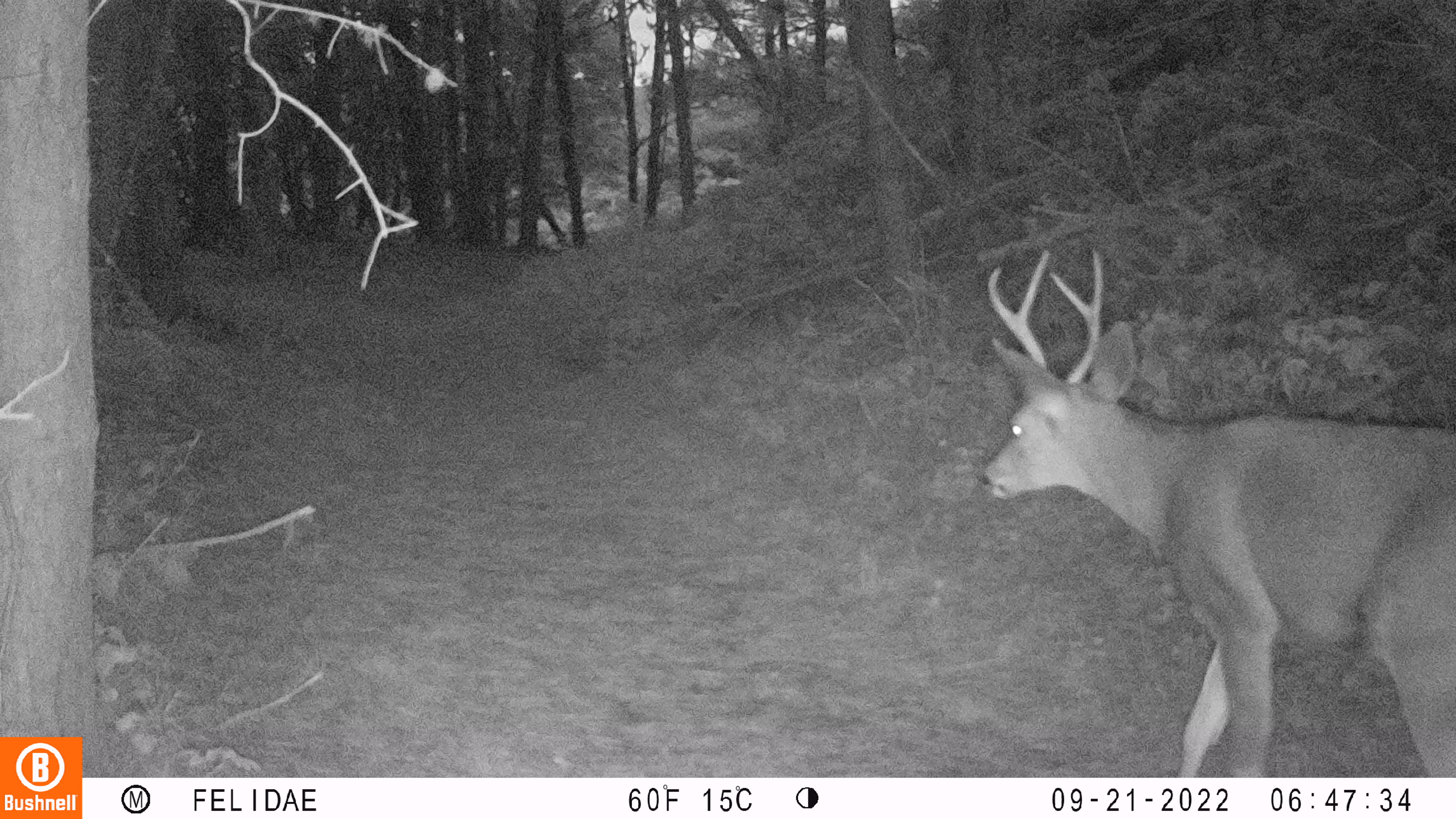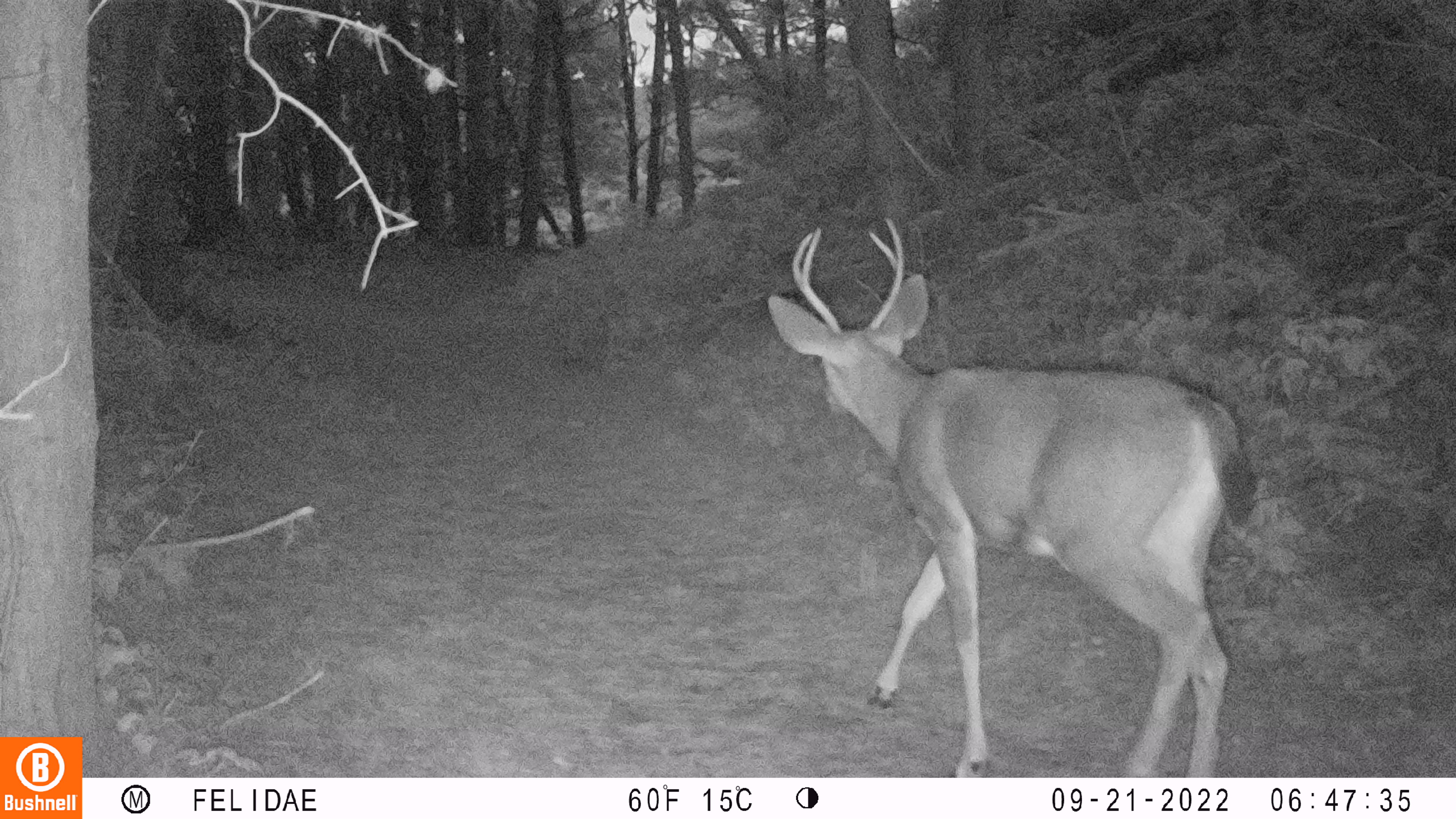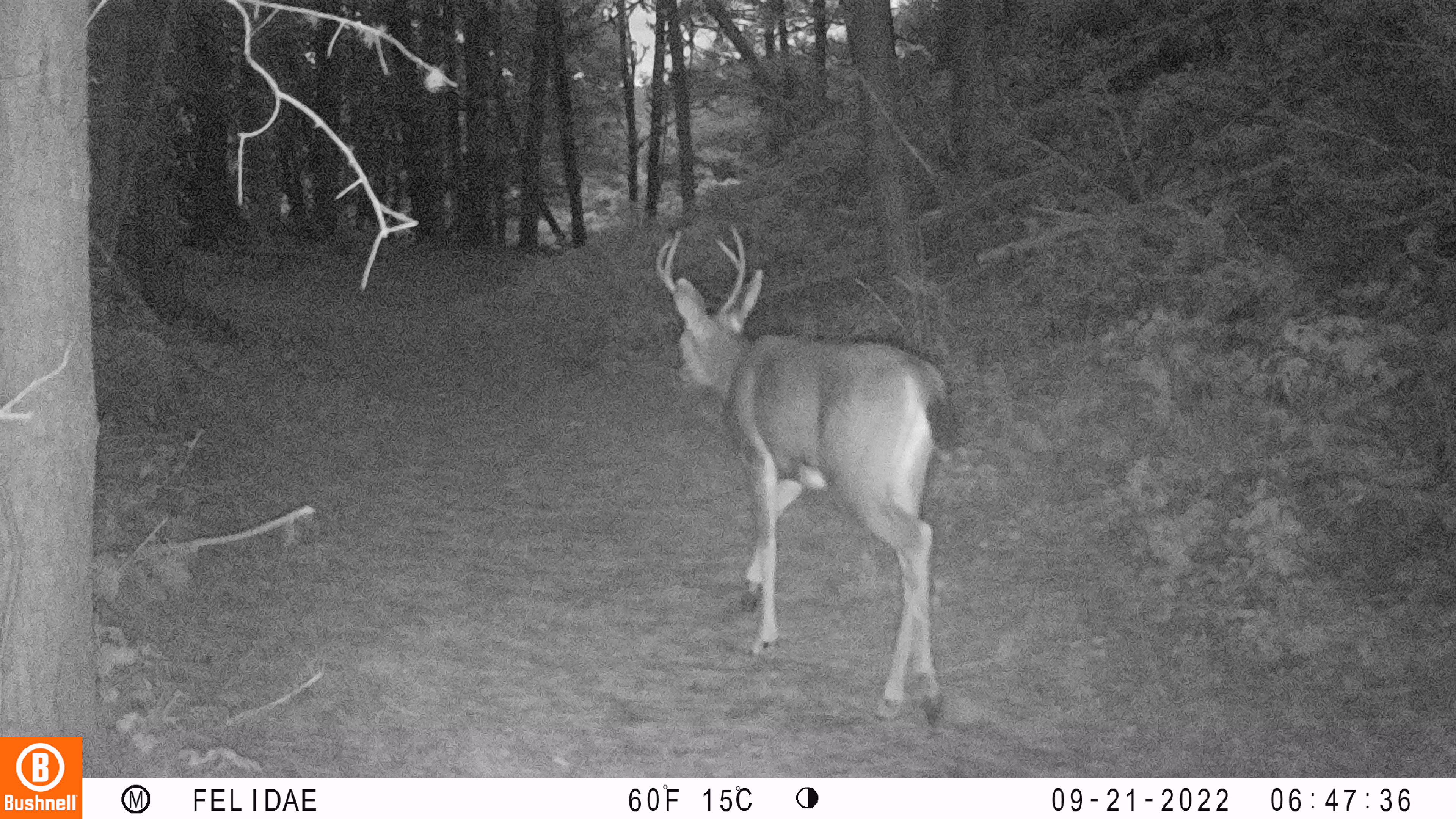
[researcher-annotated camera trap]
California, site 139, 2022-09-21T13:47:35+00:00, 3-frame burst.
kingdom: Animalia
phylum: Chordata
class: Mammalia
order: Artiodactyla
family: Cervidae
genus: Odocoileus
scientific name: Odocoileus hemionus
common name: mule deer